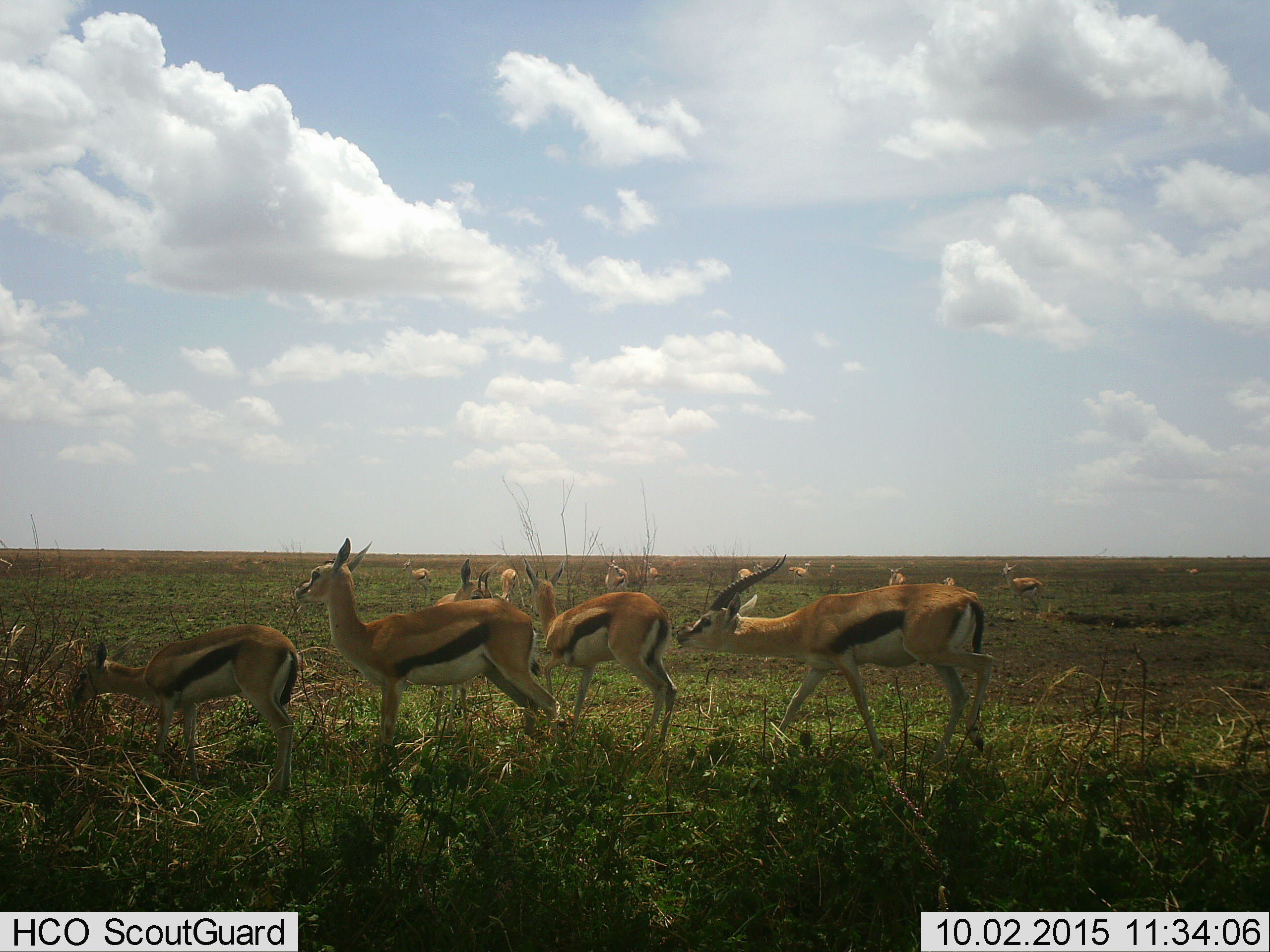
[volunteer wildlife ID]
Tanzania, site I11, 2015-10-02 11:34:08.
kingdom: Animalia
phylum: Chordata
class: Mammalia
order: Artiodactyla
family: Bovidae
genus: Eudorcas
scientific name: Eudorcas thomsonii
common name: thomson's gazelle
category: gazellethomsons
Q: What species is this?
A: Gazellethomsons (thomson's gazelle) (Eudorcas thomsonii).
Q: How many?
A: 11-50.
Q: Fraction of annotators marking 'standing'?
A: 100%.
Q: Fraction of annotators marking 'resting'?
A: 12%.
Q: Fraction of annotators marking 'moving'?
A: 25%.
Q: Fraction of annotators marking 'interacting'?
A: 25%.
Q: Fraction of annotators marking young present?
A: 12%.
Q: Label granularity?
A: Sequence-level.